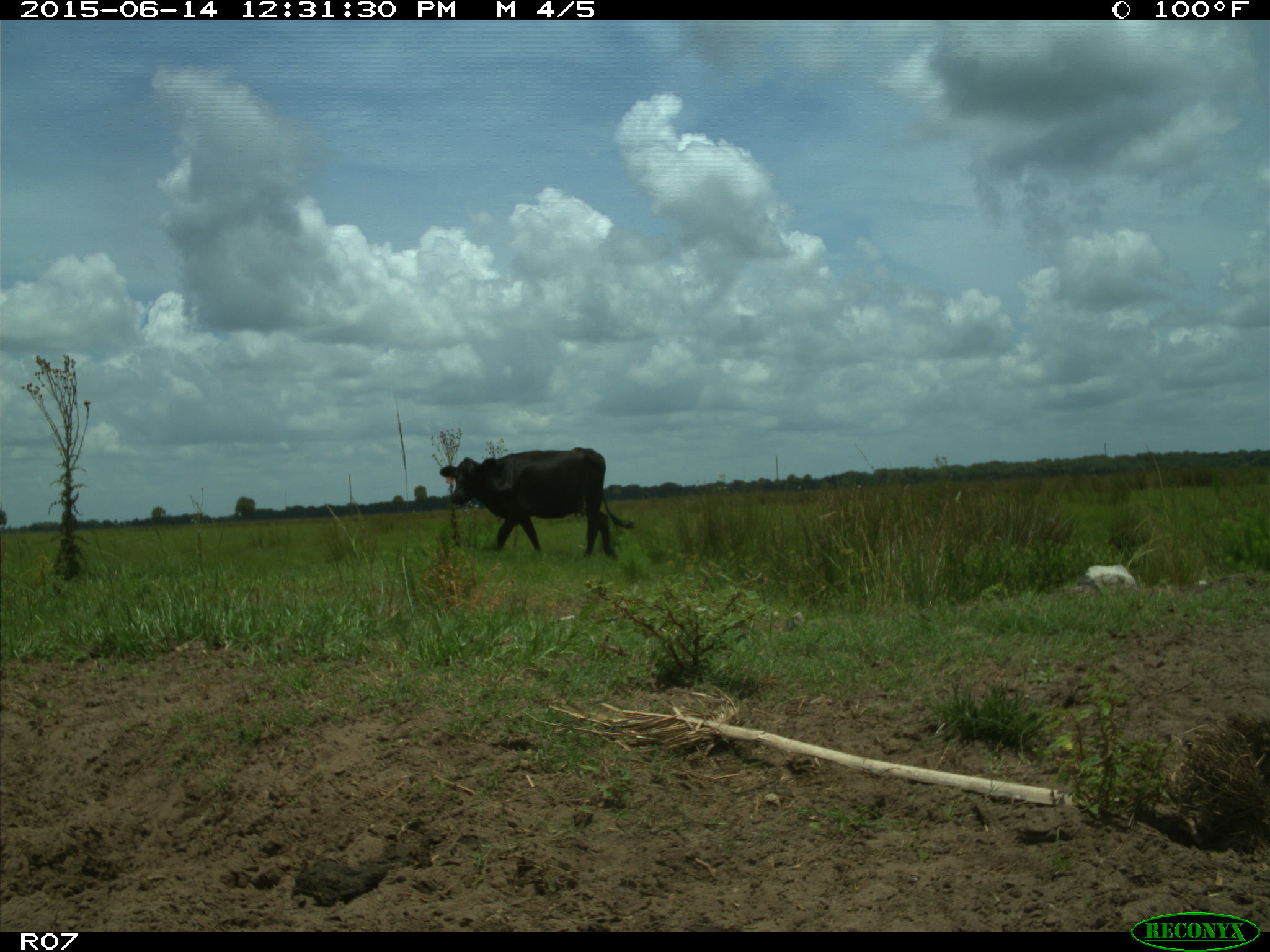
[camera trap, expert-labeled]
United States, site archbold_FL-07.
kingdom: Animalia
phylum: Chordata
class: Mammalia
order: Artiodactyla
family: Bovidae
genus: Bos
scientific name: Bos taurus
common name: domestic cow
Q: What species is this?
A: Bos taurus (domestic cow).